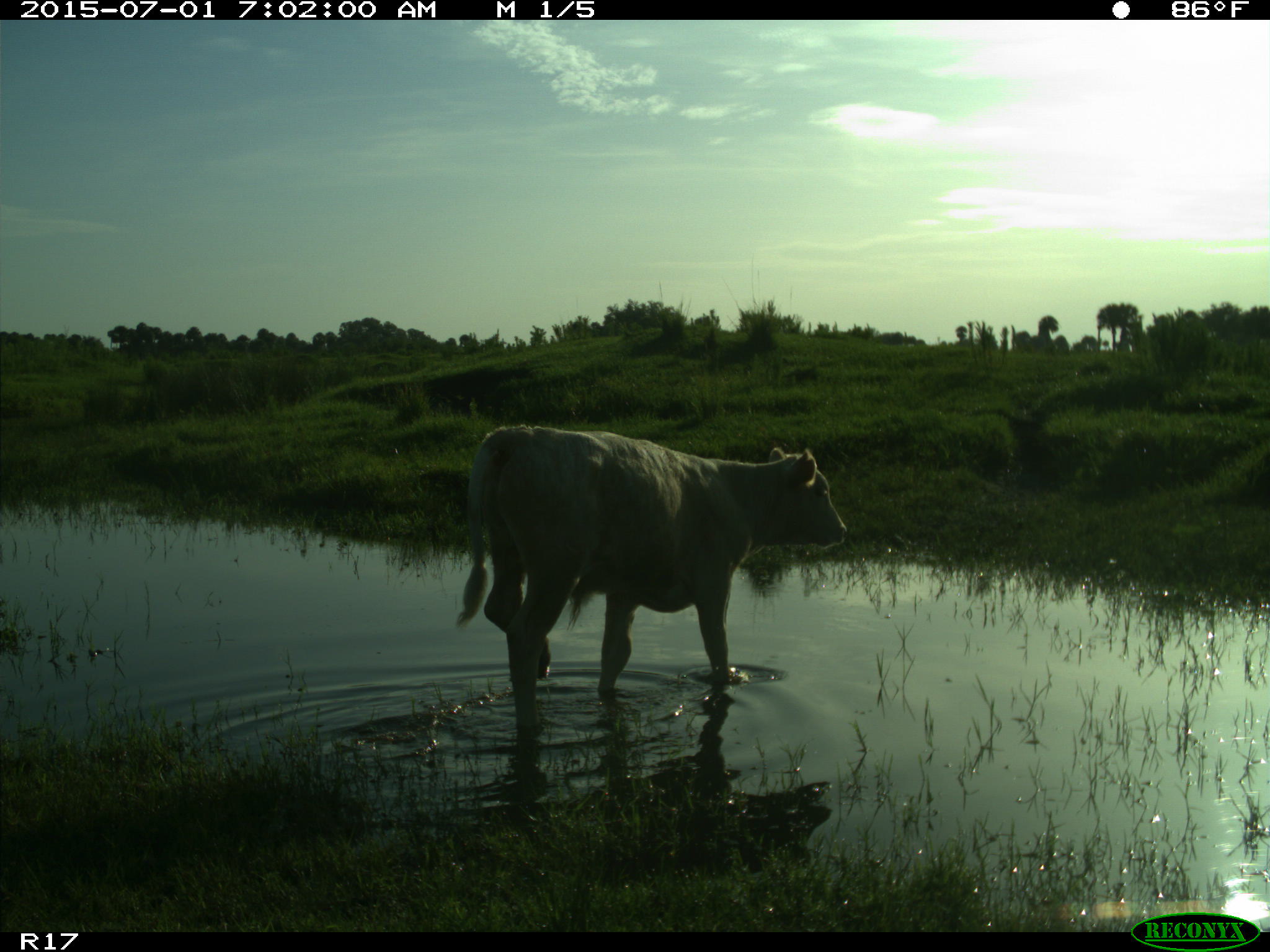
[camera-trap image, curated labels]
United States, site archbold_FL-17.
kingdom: Animalia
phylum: Chordata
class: Mammalia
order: Artiodactyla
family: Bovidae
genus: Bos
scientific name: Bos taurus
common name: domestic cow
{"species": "Bos taurus (domestic cow)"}